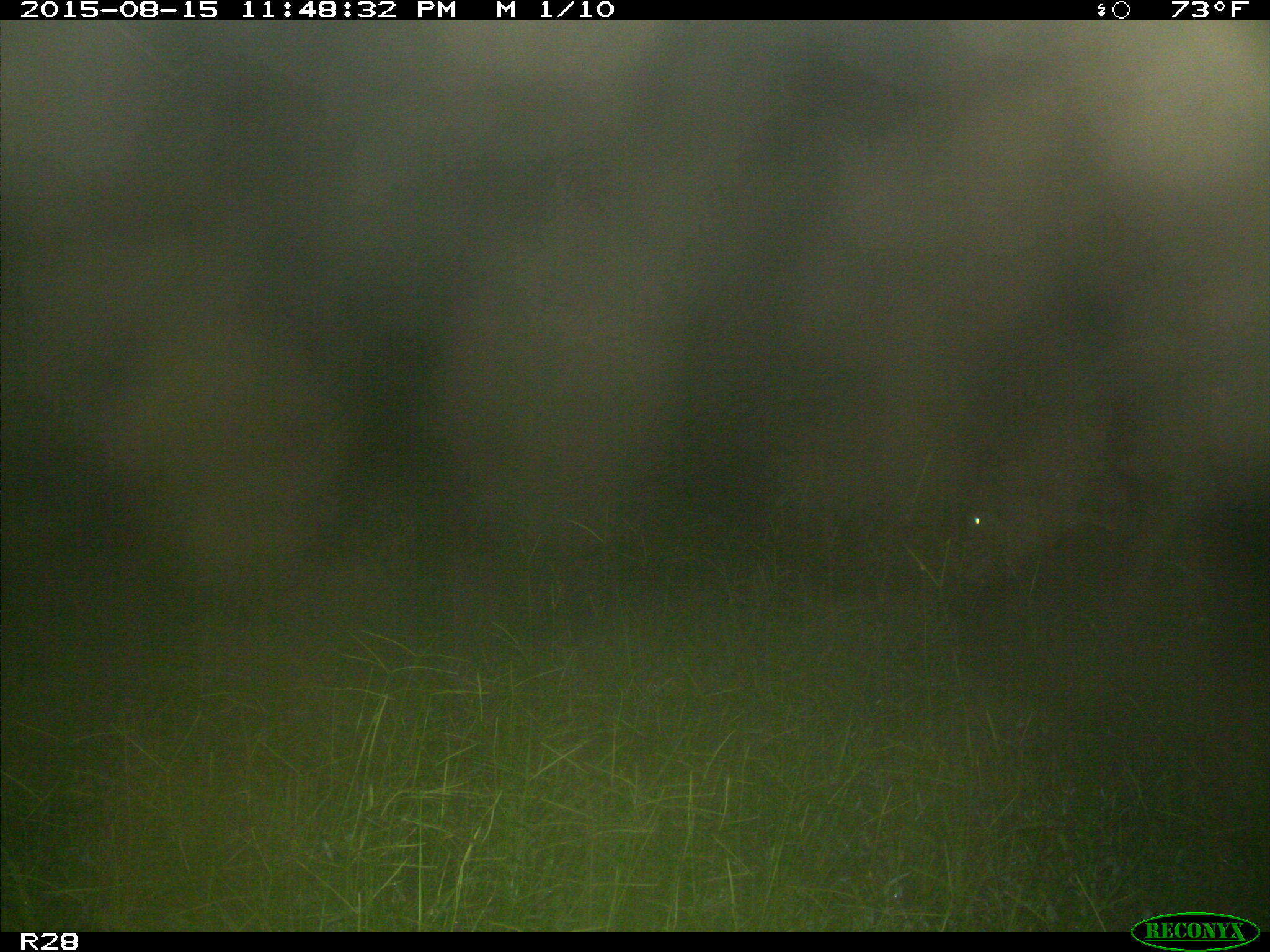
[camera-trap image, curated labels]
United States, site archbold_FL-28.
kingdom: Animalia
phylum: Chordata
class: Mammalia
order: Artiodactyla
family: Bovidae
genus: Bos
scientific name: Bos taurus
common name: domestic cow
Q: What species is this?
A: Bos taurus (domestic cow).